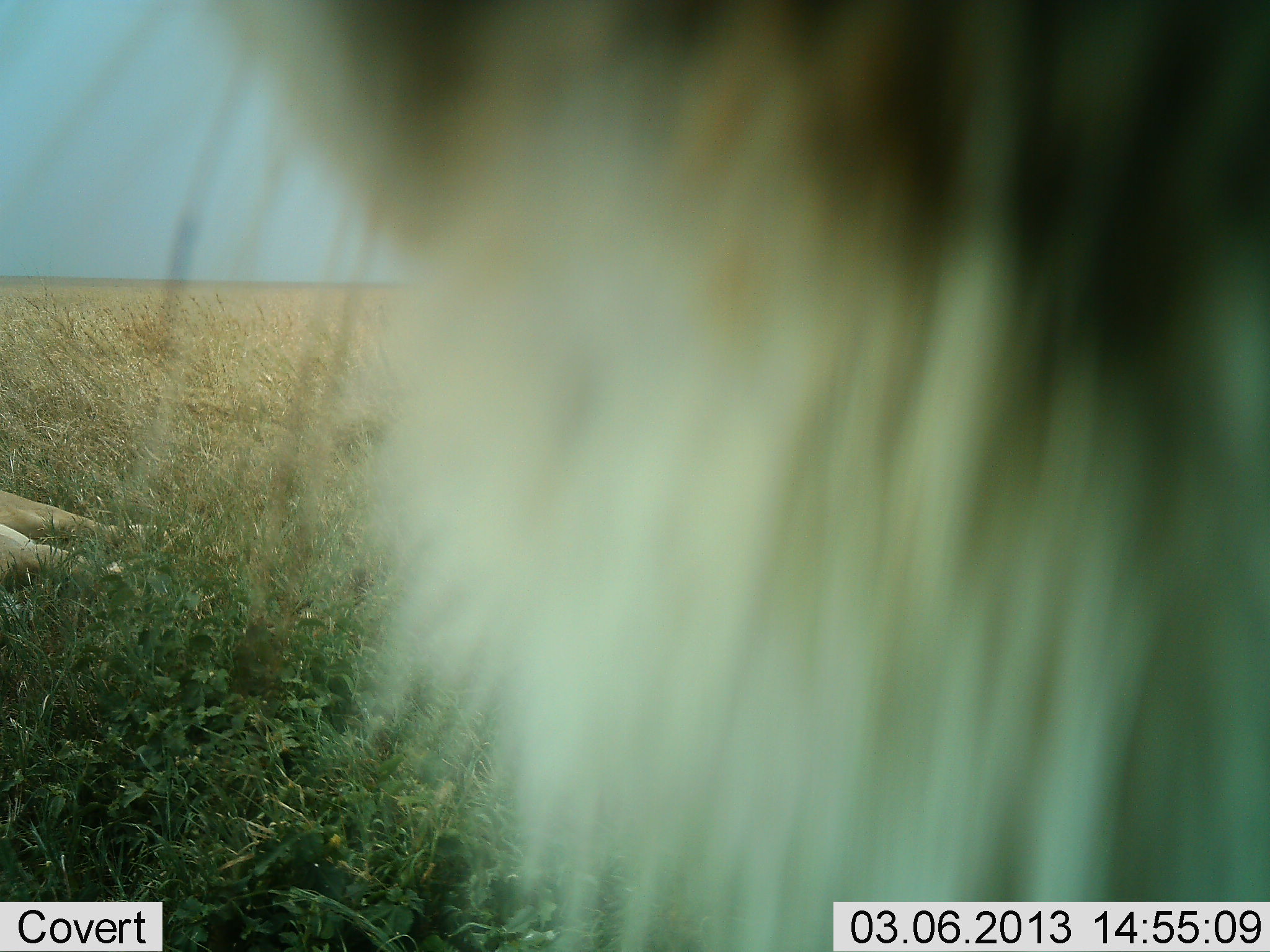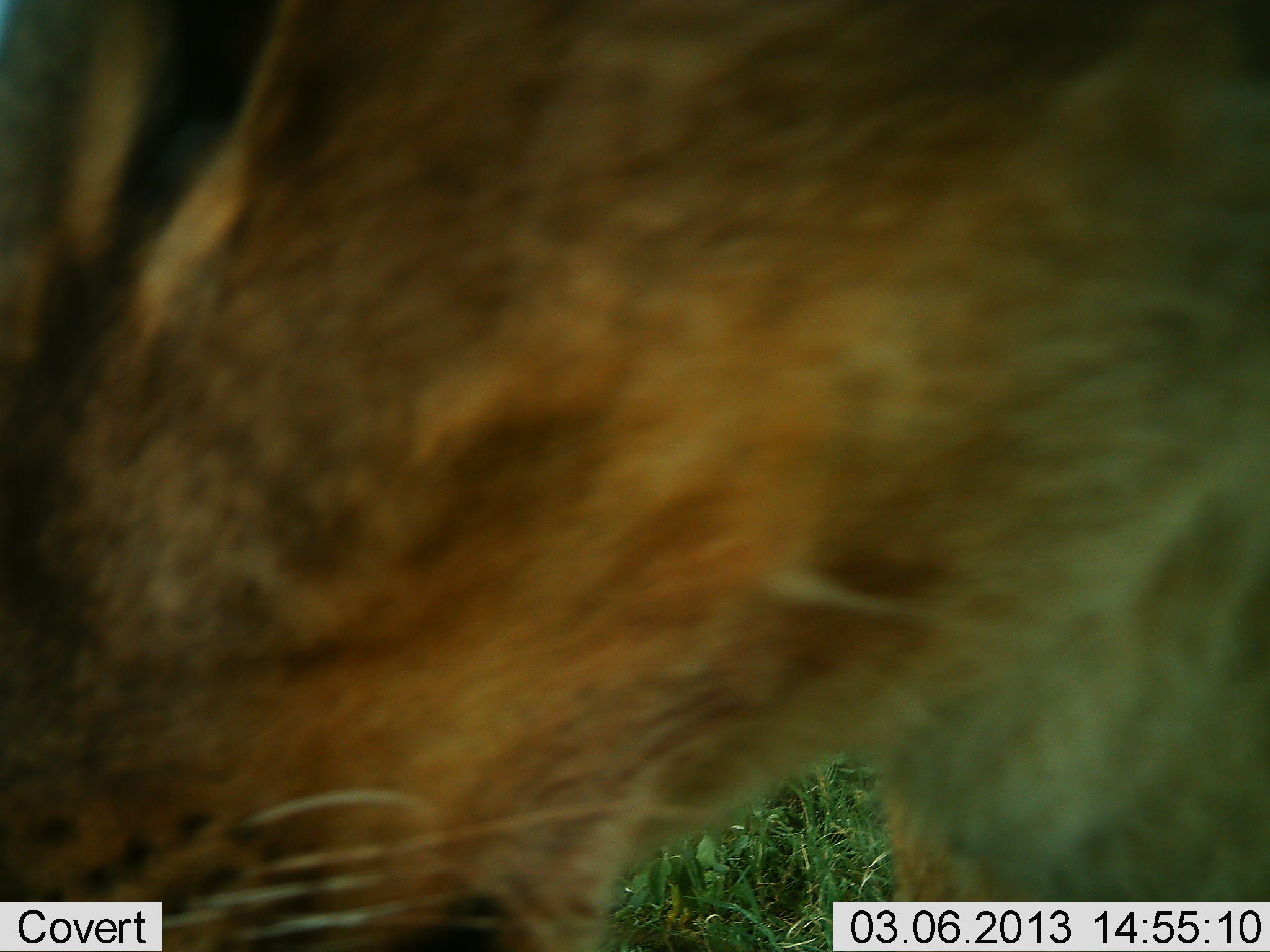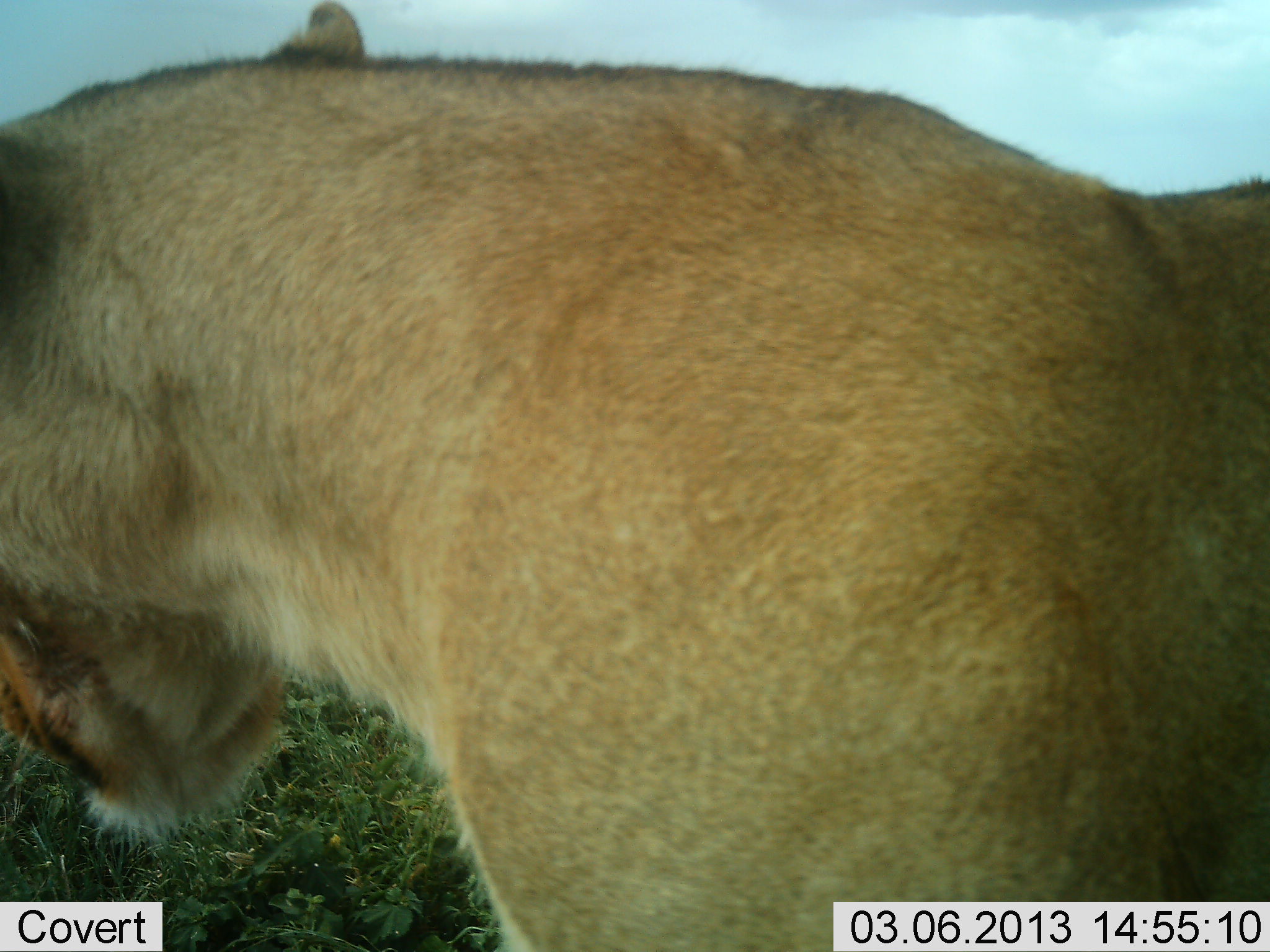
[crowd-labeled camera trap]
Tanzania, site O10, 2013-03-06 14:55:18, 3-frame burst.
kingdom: Animalia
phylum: Chordata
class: Mammalia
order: Carnivora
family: Felidae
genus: Panthera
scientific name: Panthera leo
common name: lion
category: lionfemale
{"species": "lionfemale (lion) (Panthera leo)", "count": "1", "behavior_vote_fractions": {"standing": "49%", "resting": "47%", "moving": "44%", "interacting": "9%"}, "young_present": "0%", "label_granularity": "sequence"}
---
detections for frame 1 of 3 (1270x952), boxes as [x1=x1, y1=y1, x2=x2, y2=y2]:
animal: [x1=69, y1=0, x2=1270, y2=951]; [x1=0, y1=484, x2=177, y2=602]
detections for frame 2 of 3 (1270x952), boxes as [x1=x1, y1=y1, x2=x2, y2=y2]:
animal: [x1=0, y1=1, x2=1270, y2=952]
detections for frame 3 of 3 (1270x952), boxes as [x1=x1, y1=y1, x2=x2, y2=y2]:
animal: [x1=2, y1=1, x2=1269, y2=952]